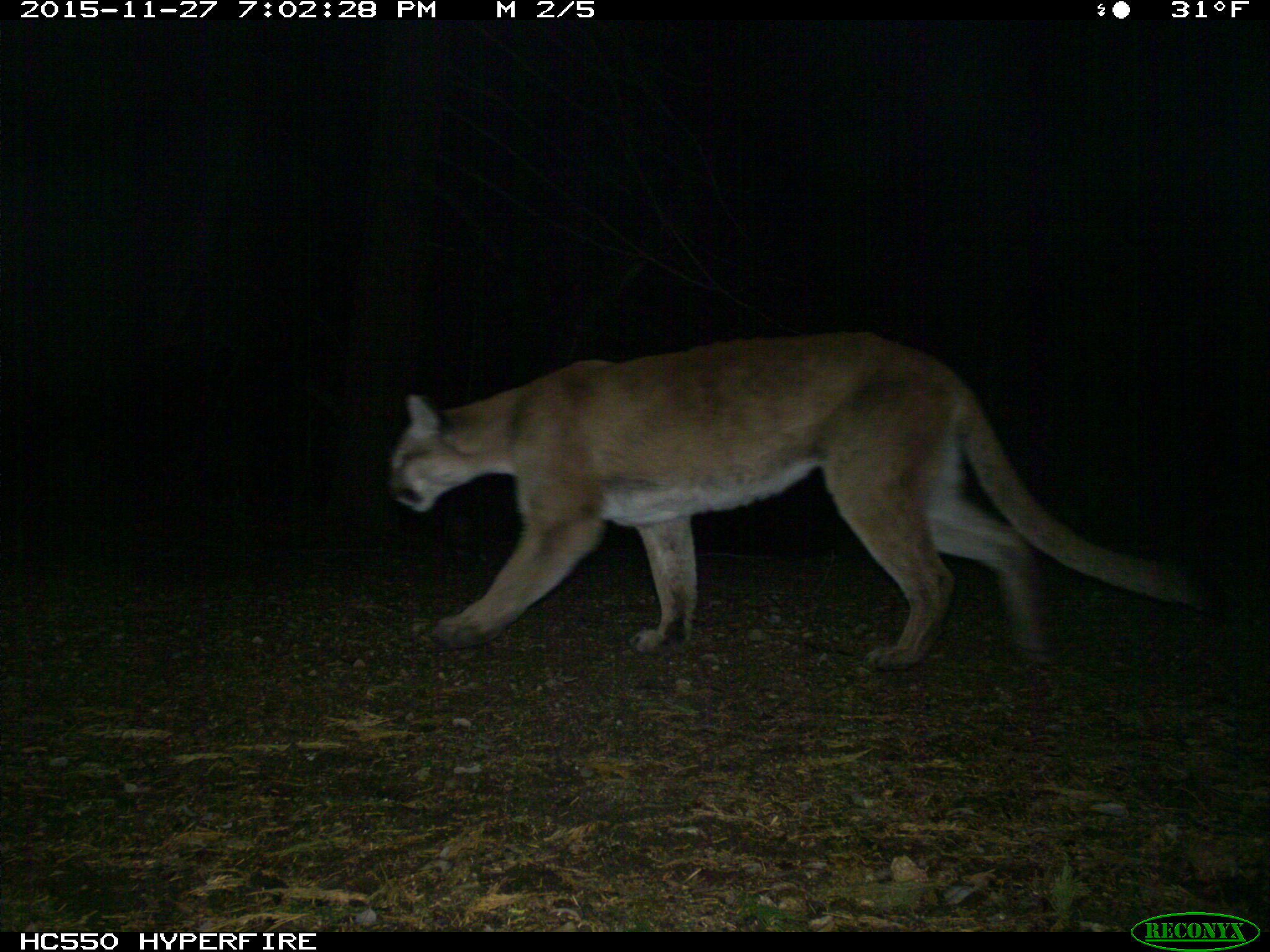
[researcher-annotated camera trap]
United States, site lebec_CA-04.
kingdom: Animalia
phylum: Chordata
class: Mammalia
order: Carnivora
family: Felidae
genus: Puma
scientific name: Puma concolor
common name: mountain lion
Puma concolor (mountain lion).